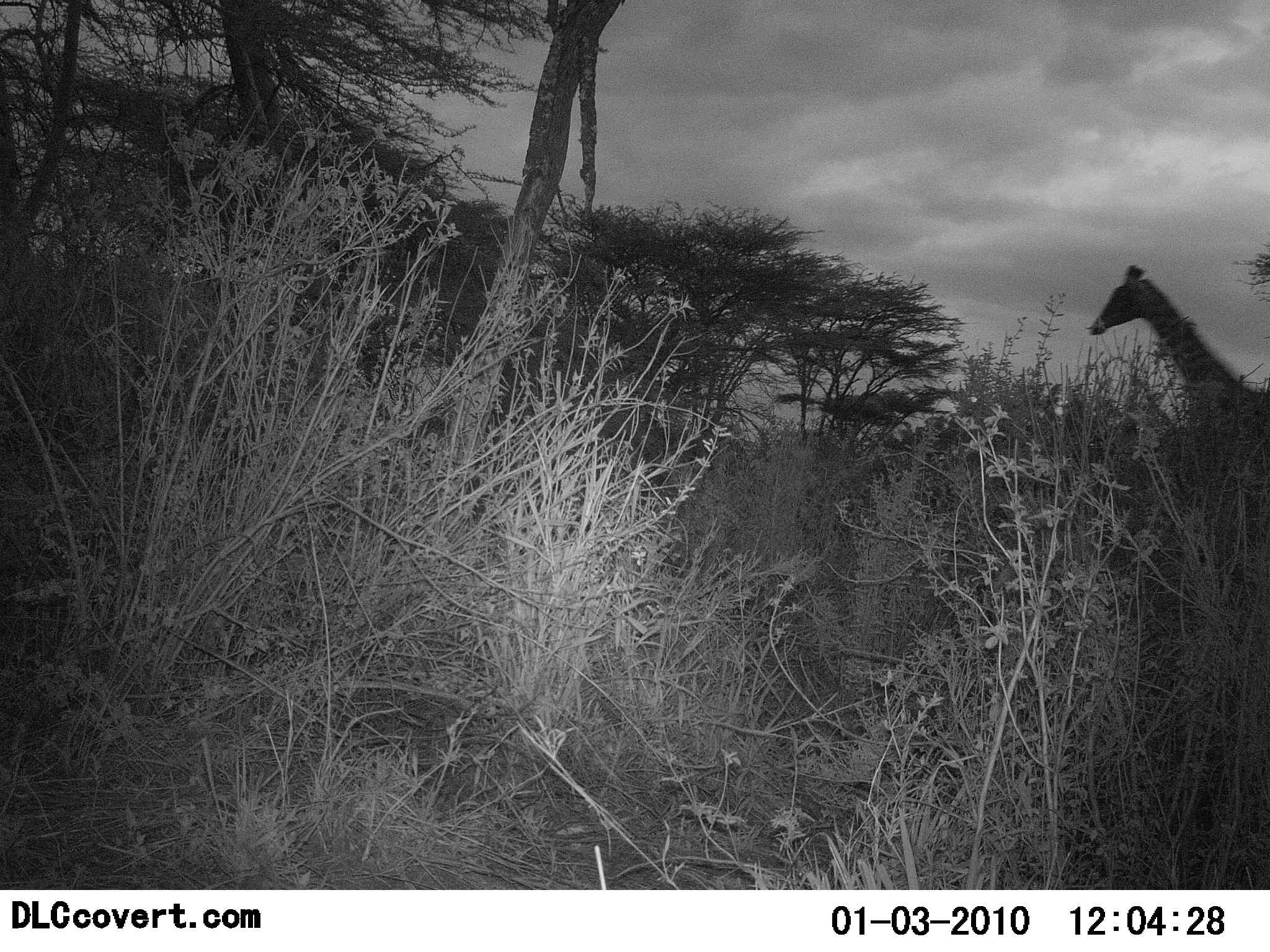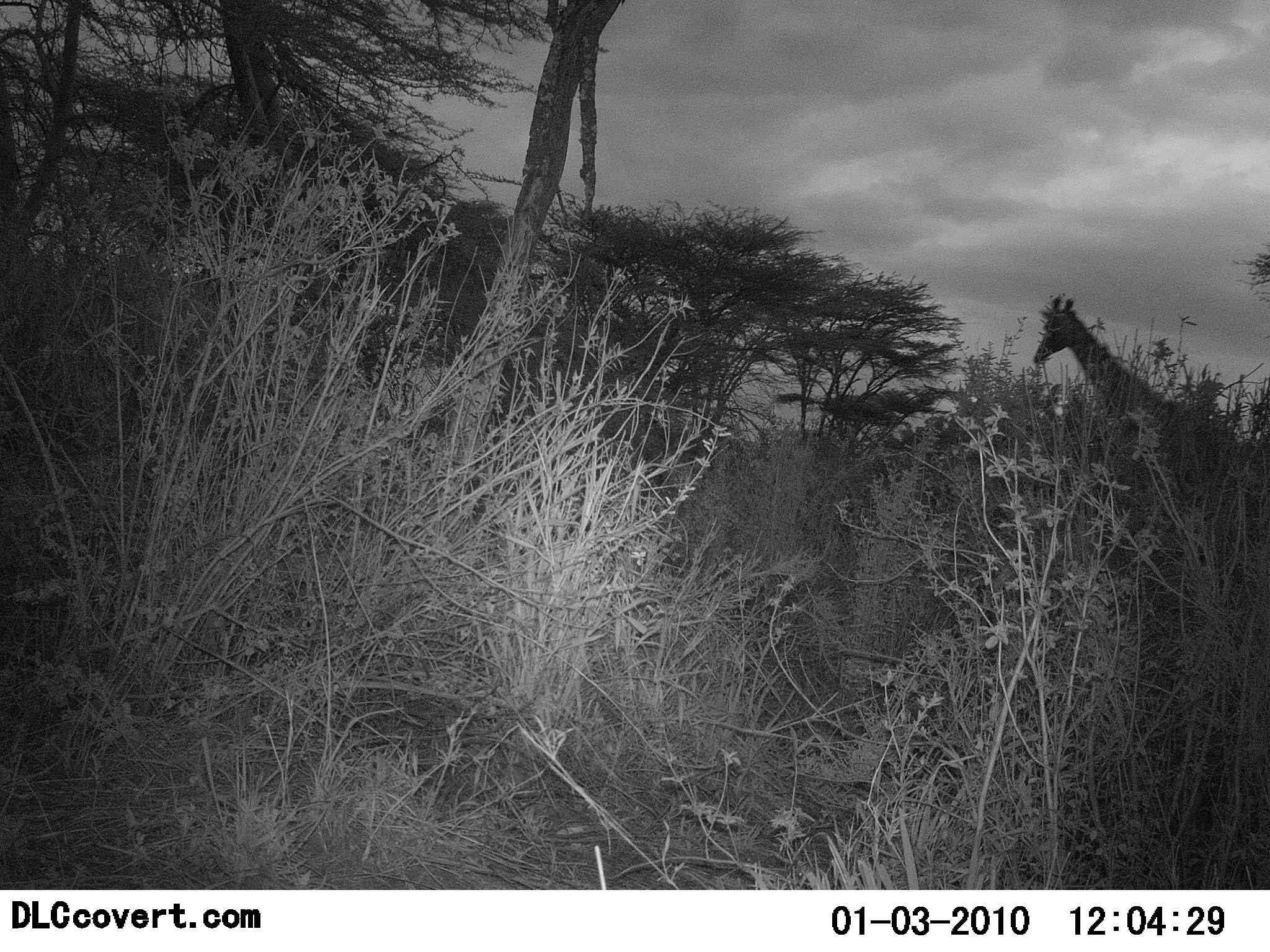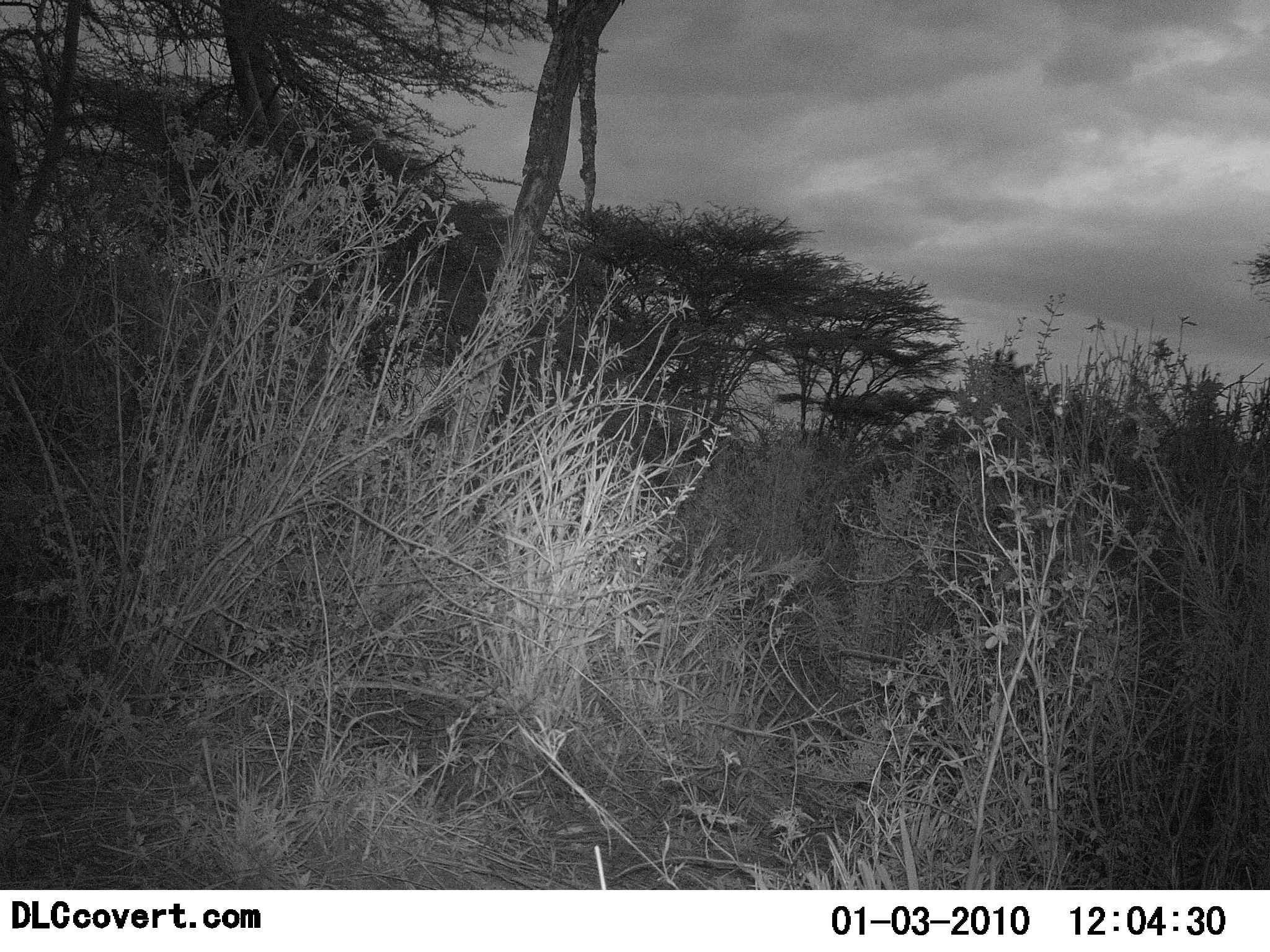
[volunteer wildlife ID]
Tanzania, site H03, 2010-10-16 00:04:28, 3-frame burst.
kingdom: Animalia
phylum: Chordata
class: Mammalia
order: Artiodactyla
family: Giraffidae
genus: Giraffa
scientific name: Giraffa camelopardalis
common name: giraffe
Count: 1.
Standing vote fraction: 14%.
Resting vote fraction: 0%.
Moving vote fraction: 76%.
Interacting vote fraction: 0%.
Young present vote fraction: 0%.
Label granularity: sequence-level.